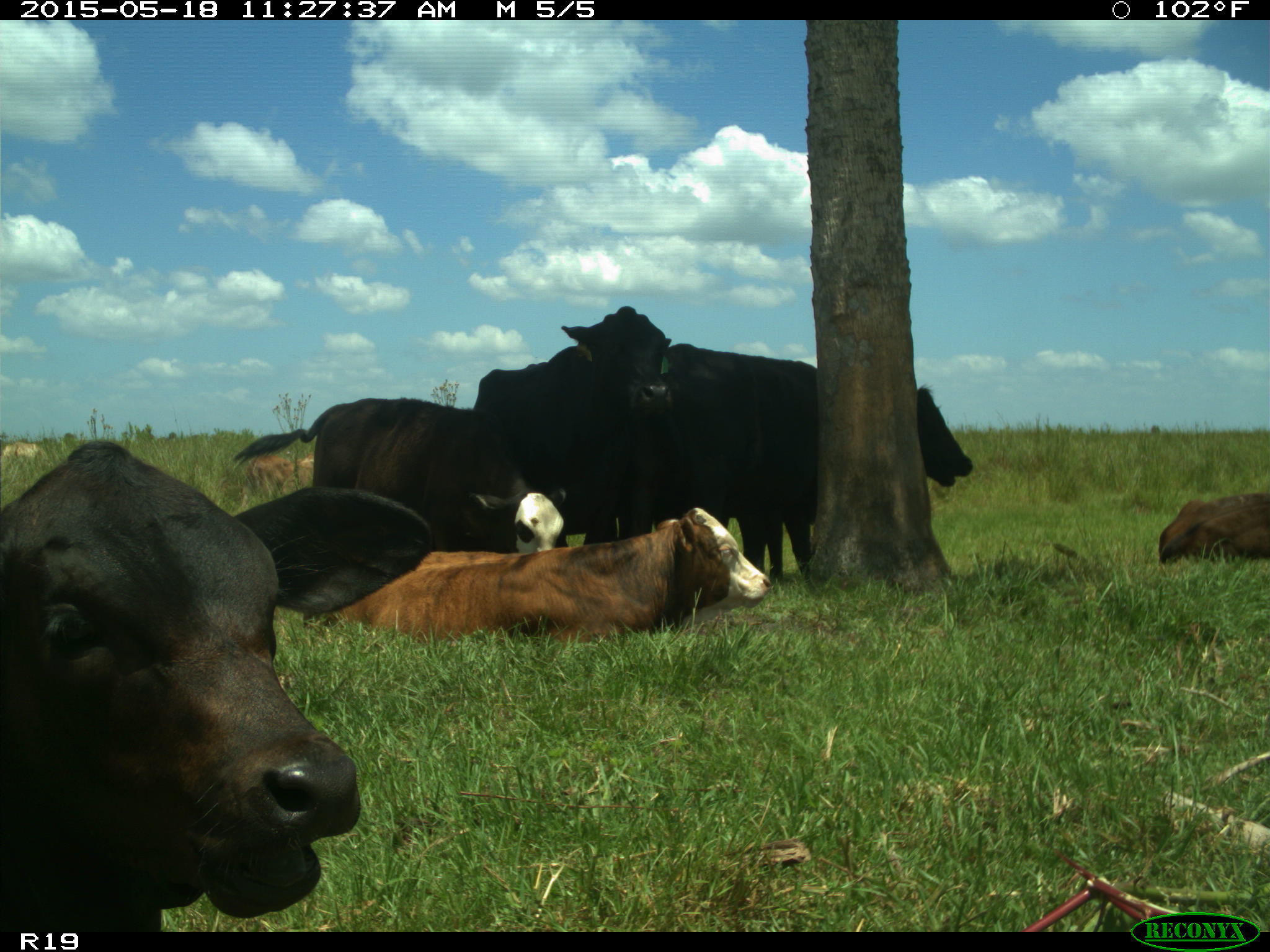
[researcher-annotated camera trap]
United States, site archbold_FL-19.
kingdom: Animalia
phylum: Chordata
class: Mammalia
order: Artiodactyla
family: Bovidae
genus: Bos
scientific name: Bos taurus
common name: domestic cow